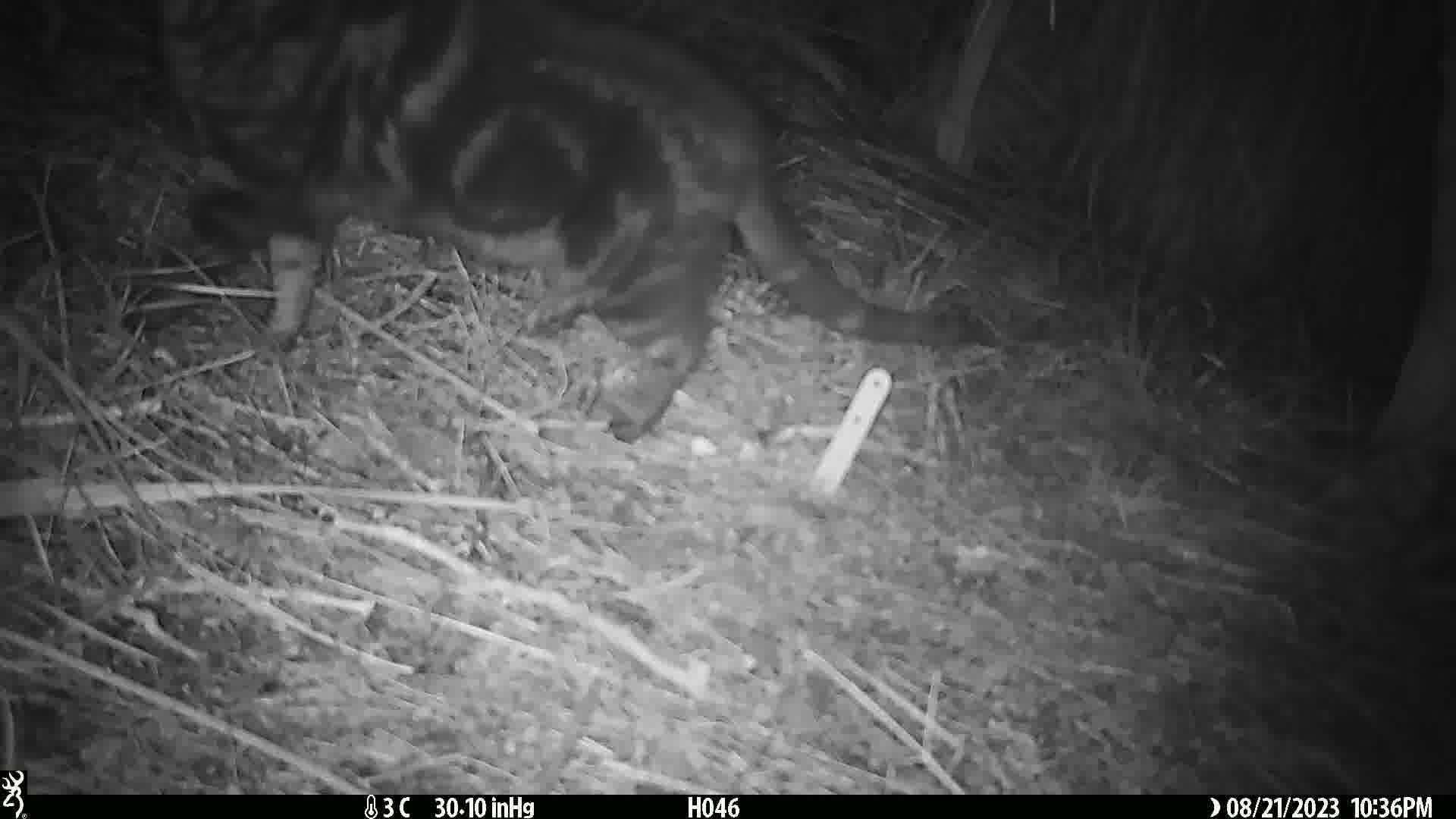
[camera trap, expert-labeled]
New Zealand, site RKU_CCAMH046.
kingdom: Animalia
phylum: Chordata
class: Mammalia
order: Carnivora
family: Felidae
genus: Felis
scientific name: Felis catus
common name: domestic cat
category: cat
Cat (domestic cat) (Felis catus).